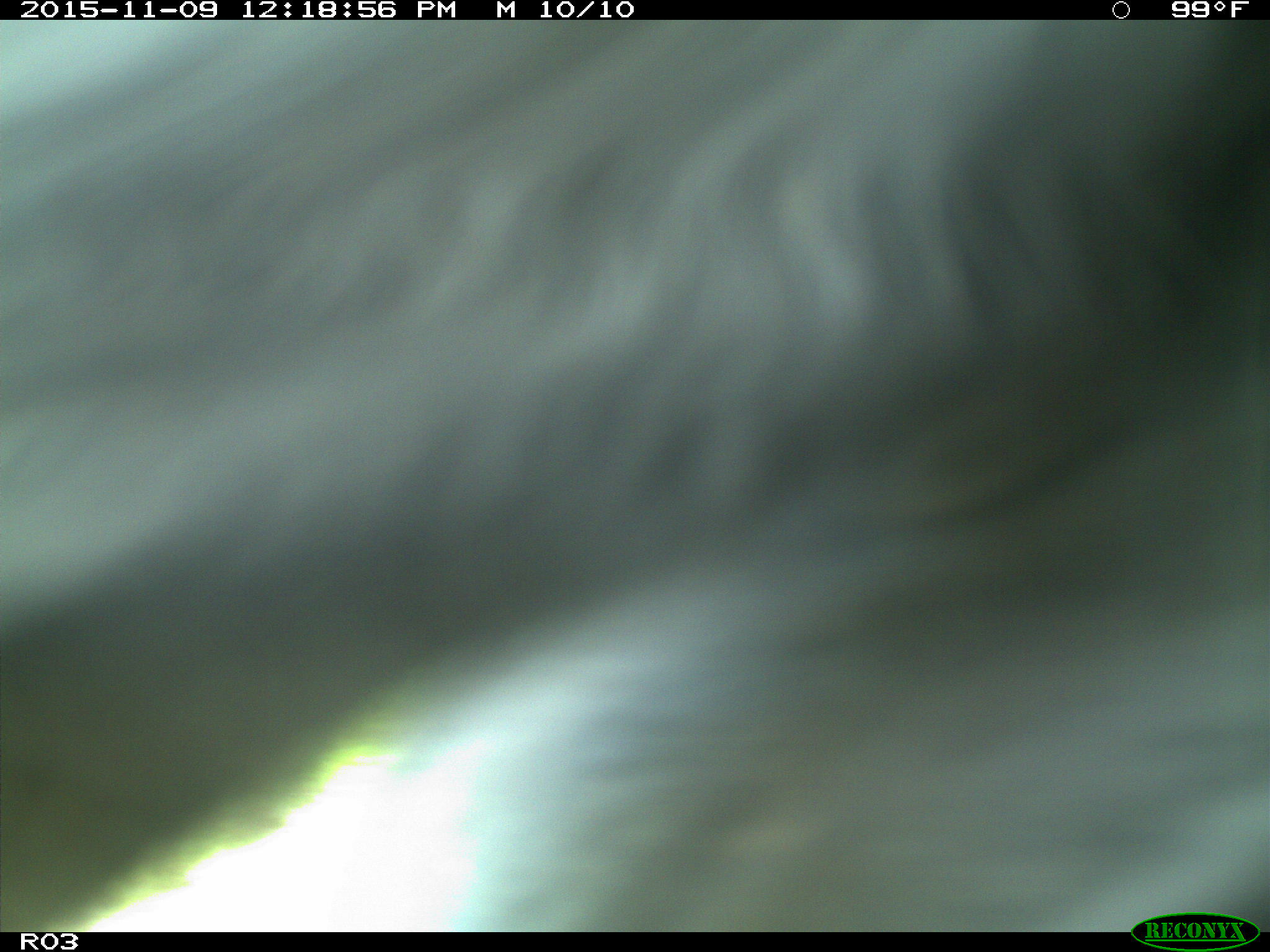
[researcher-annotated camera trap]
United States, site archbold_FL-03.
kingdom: Animalia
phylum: Chordata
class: Mammalia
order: Artiodactyla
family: Bovidae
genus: Bos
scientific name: Bos taurus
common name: domestic cow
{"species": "Bos taurus (domestic cow)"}